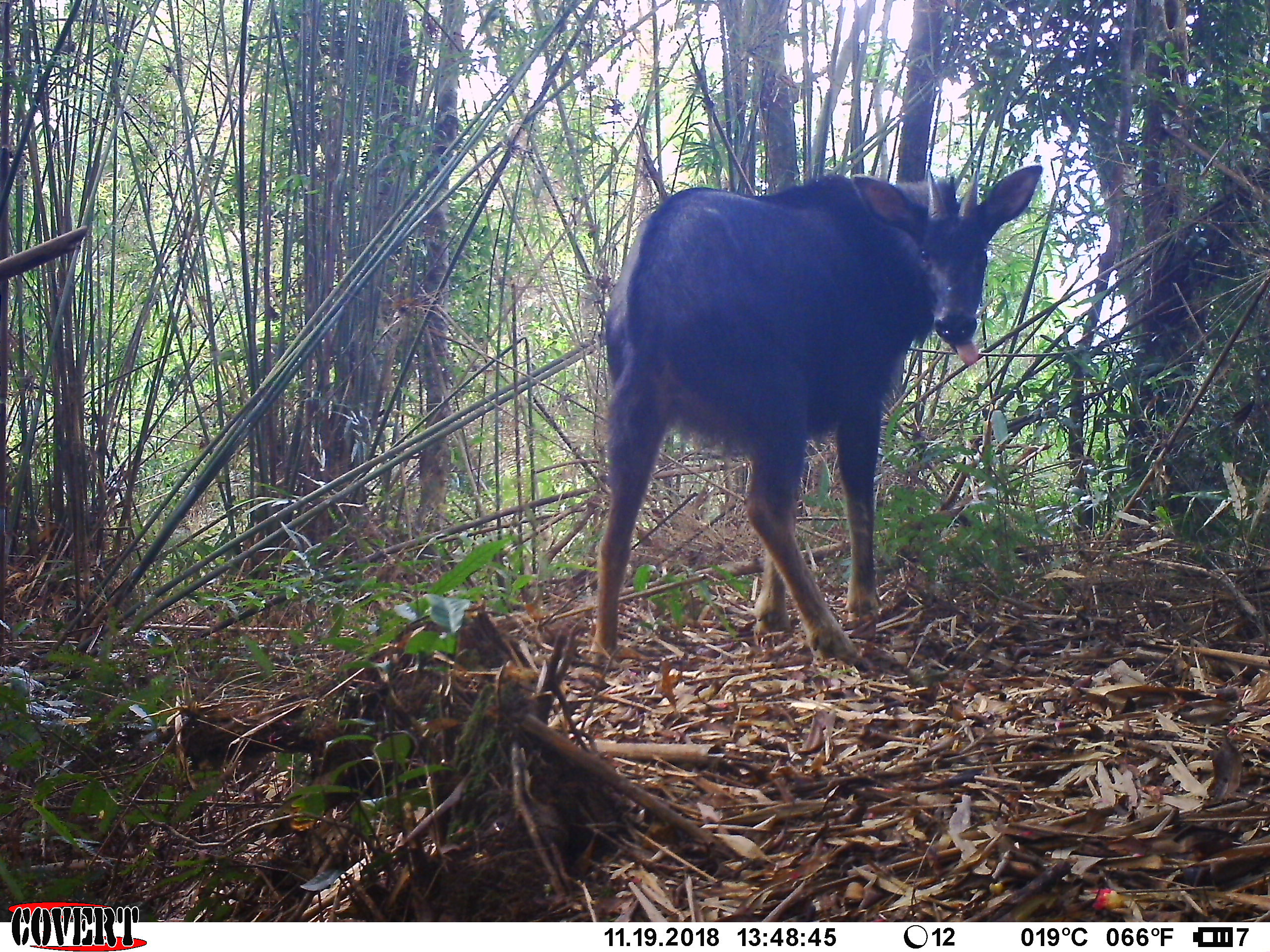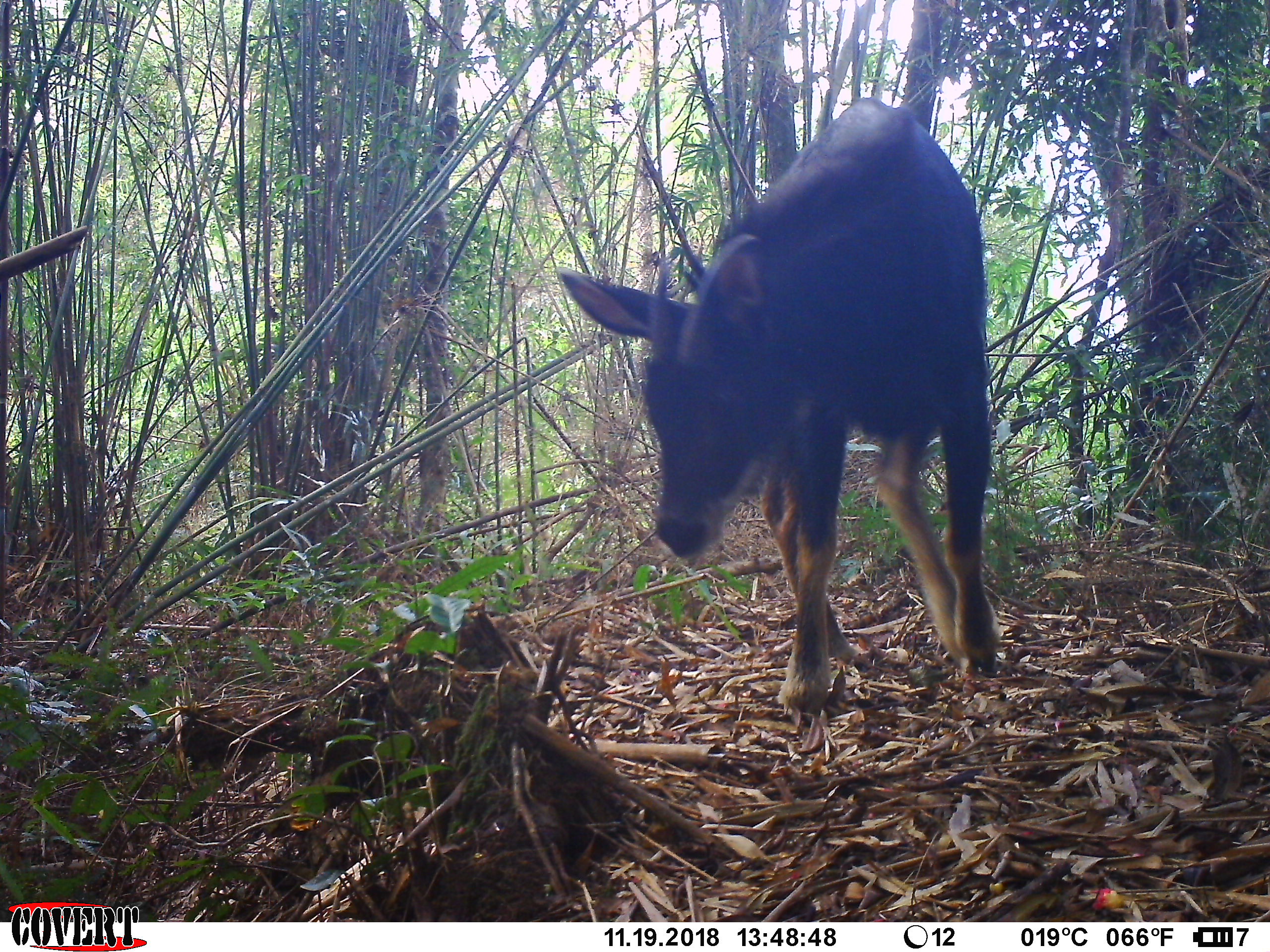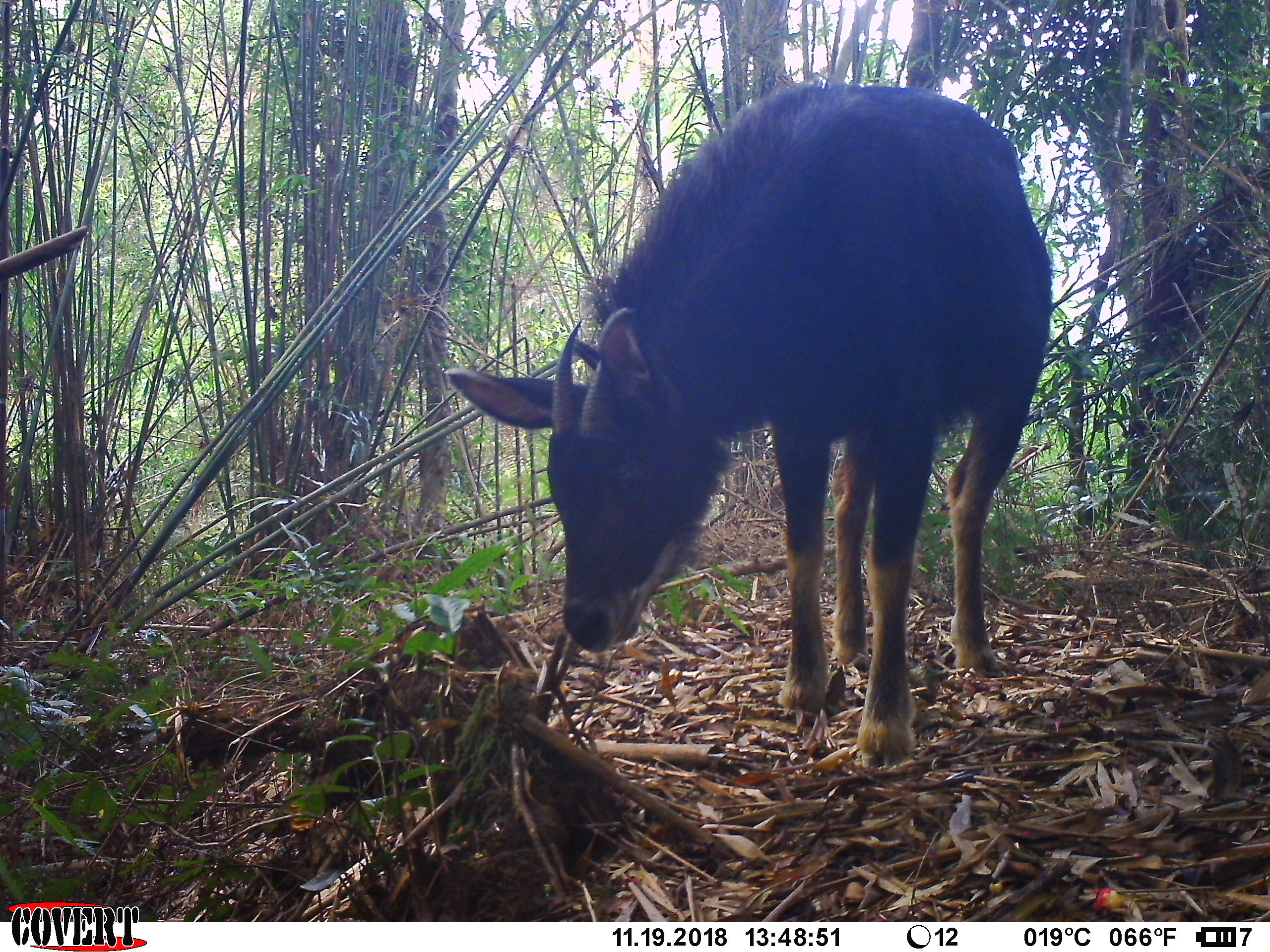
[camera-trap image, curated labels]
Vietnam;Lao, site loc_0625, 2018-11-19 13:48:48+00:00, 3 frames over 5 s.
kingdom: Animalia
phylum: Chordata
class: Mammalia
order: Artiodactyla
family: Bovidae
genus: Capricornis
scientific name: Capricornis sumatraensis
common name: chinese serow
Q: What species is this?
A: Chinese serow (Capricornis sumatraensis).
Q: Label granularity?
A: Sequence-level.